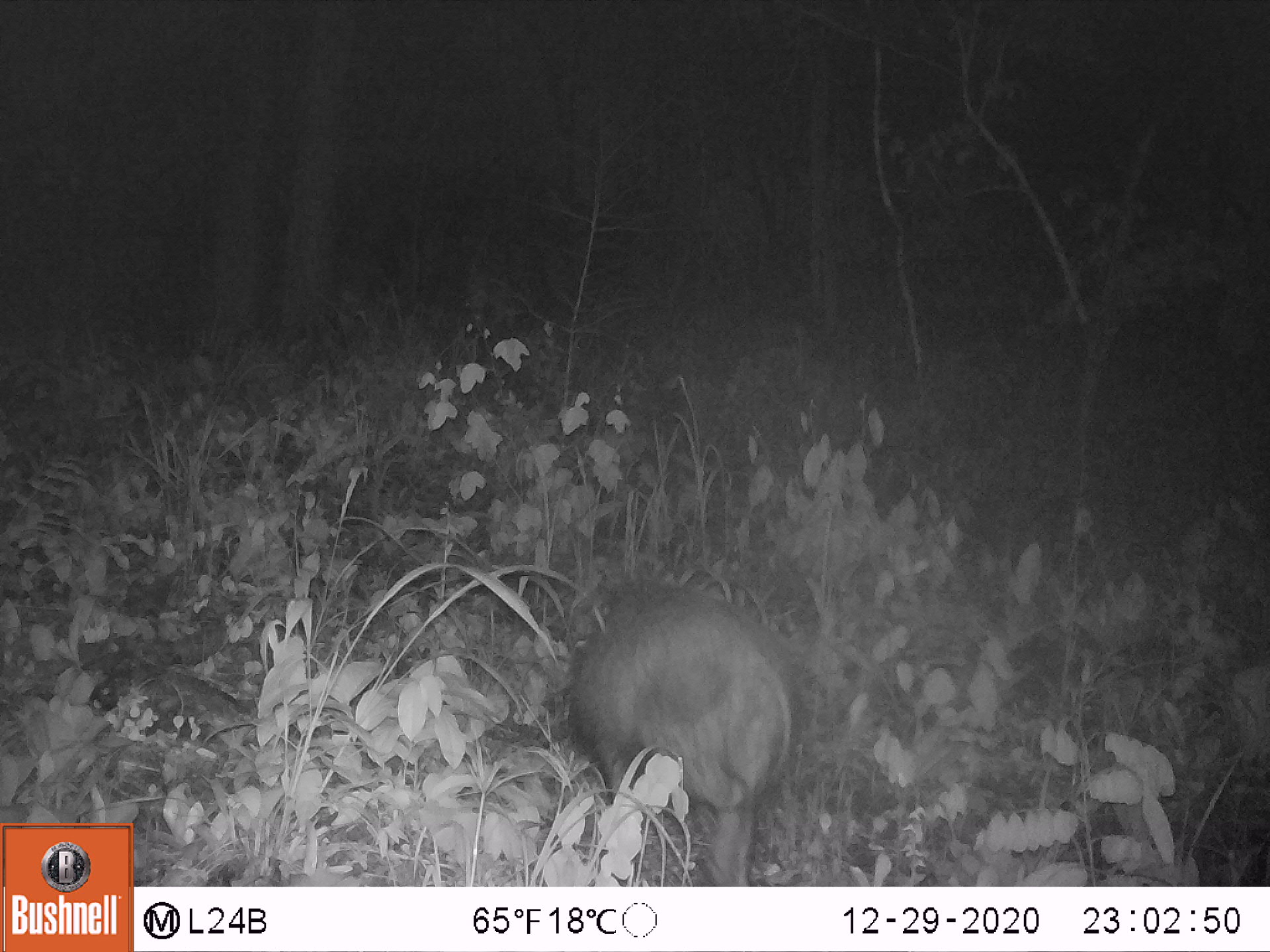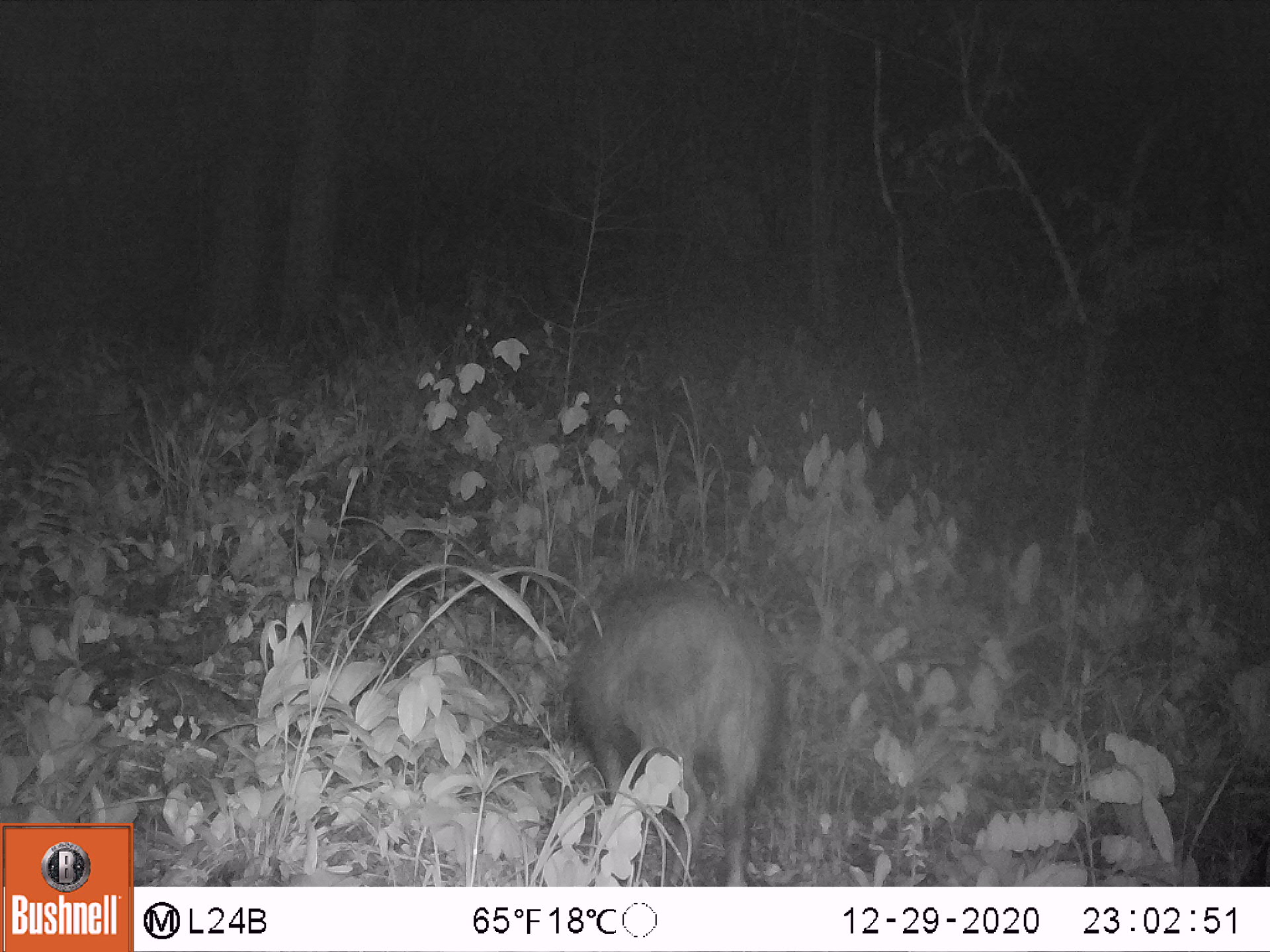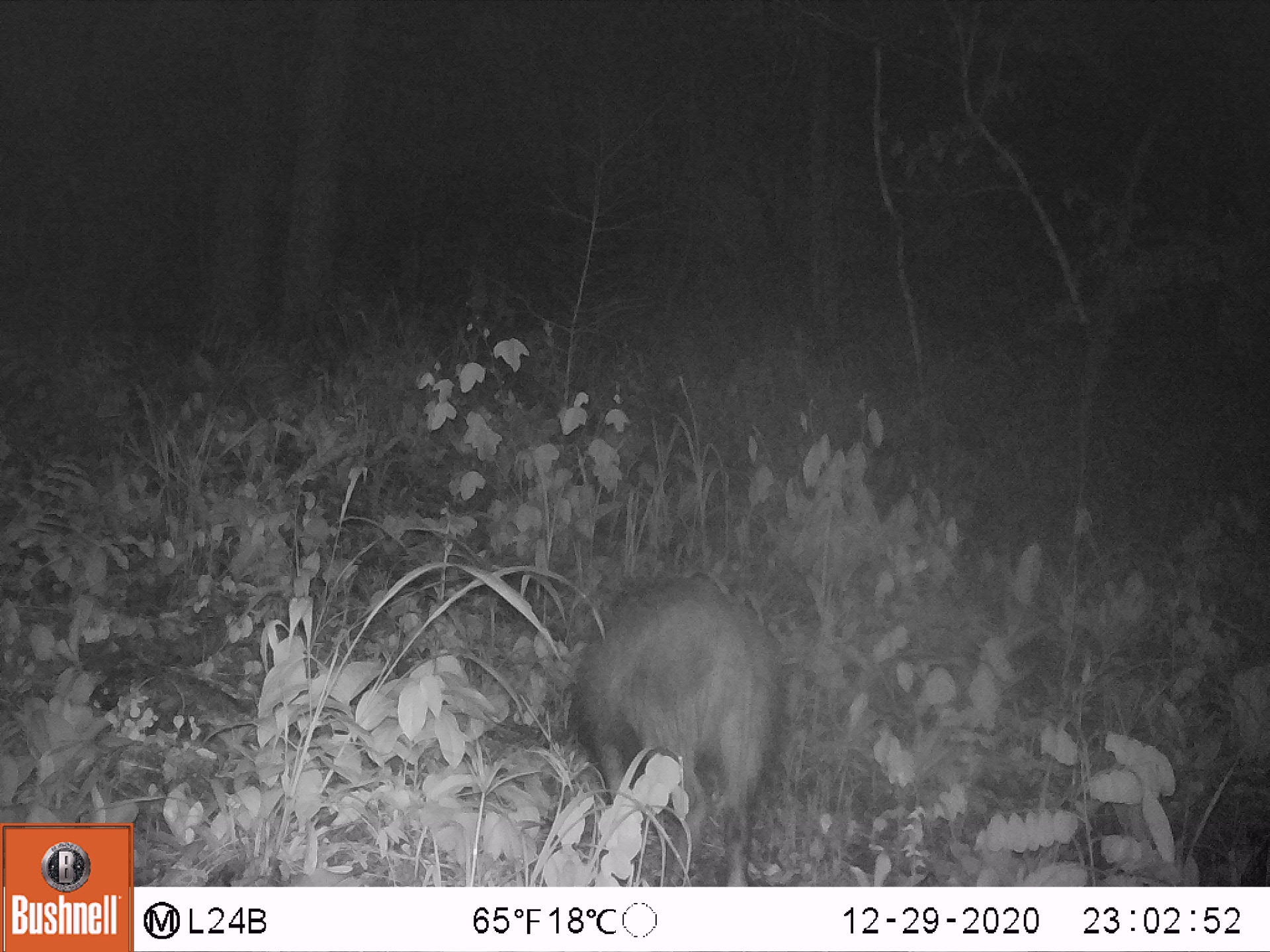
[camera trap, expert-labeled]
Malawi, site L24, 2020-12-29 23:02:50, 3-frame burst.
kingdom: Animalia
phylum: Chordata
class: Mammalia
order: Artiodactyla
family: Suidae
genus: Potamochoerus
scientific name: Potamochoerus larvatus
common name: bushpig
Bushpig (Potamochoerus larvatus), count 1.